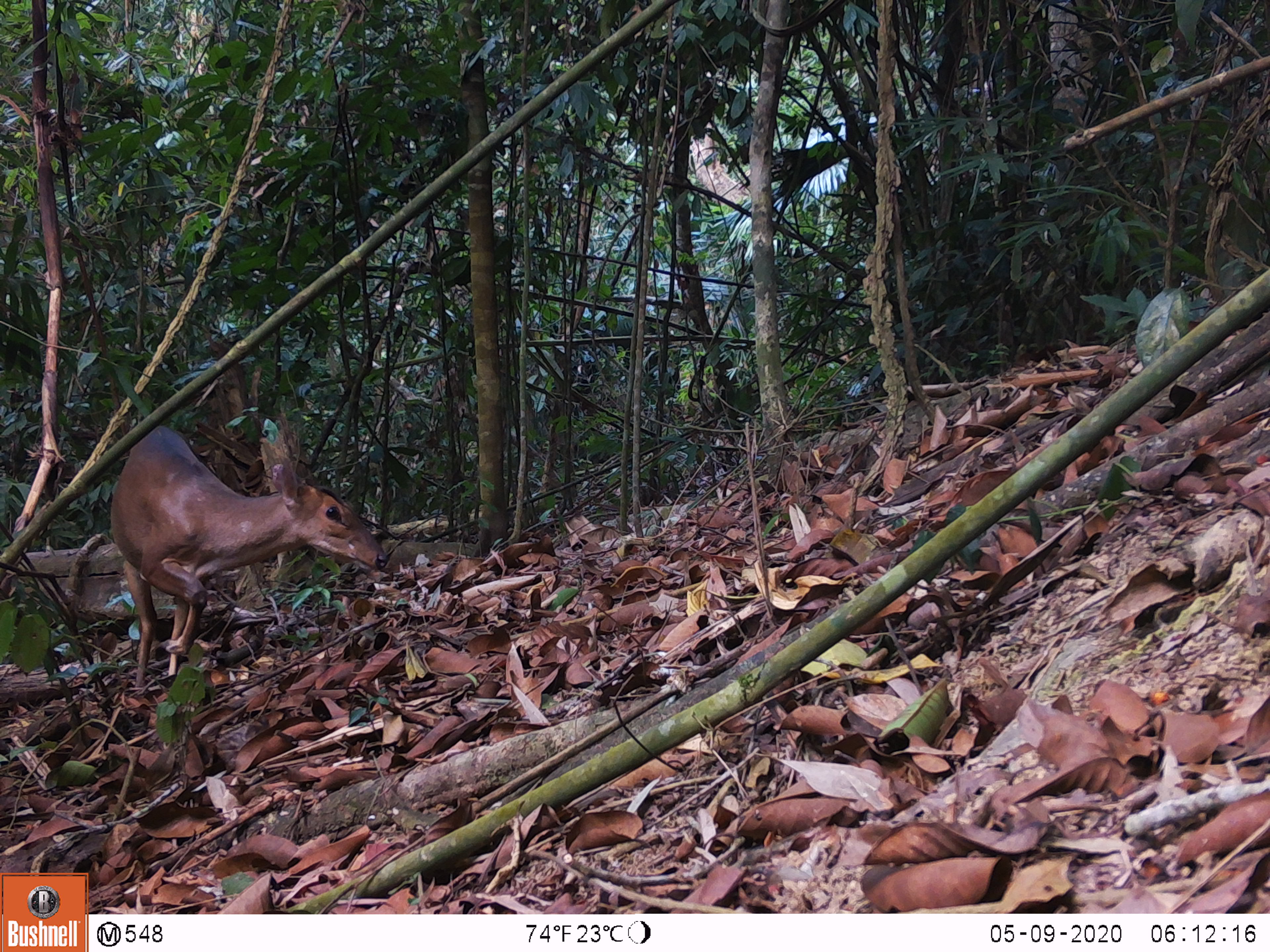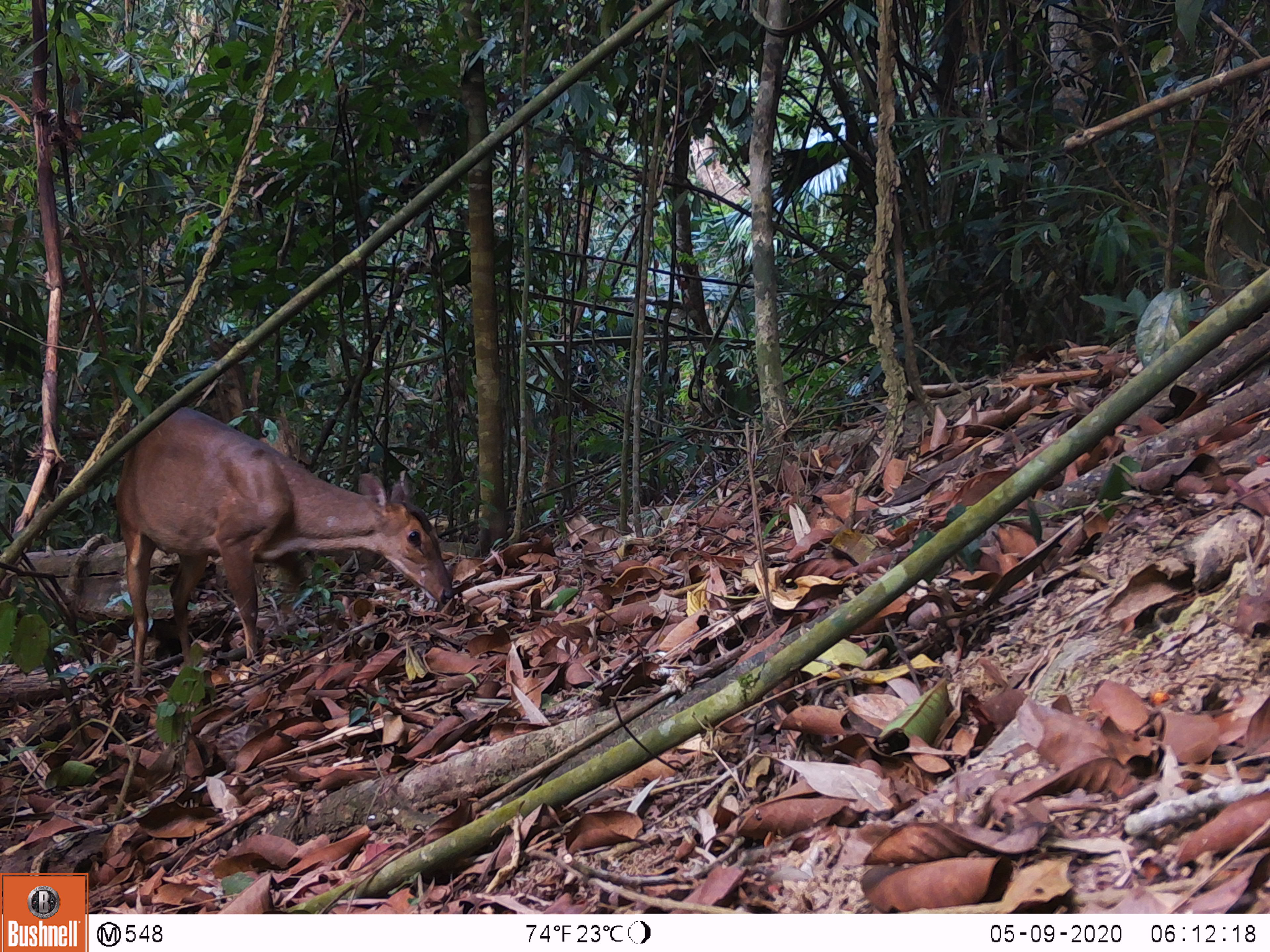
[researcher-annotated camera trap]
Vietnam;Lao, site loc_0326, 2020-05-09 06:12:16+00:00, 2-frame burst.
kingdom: Animalia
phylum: Chordata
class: Mammalia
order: Artiodactyla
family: Cervidae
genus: Muntiacus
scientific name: Muntiacus vuquangensis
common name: large-antlered muntjac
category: large antlered muntjac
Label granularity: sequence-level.